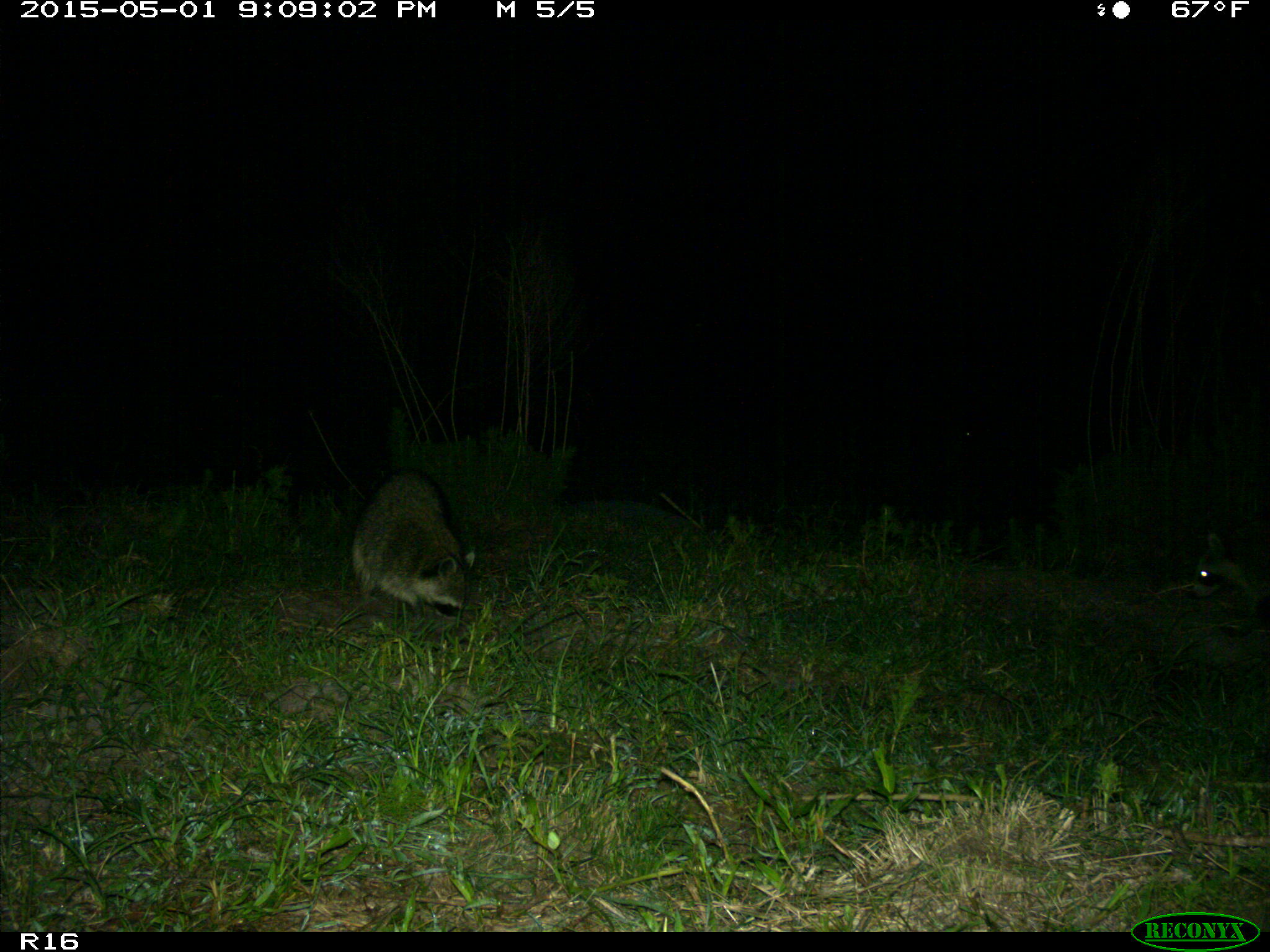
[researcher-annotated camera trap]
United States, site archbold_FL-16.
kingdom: Animalia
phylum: Chordata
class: Mammalia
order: Carnivora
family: Procyonidae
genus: Procyon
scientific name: Procyon lotor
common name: common raccoon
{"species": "Procyon lotor (common raccoon)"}